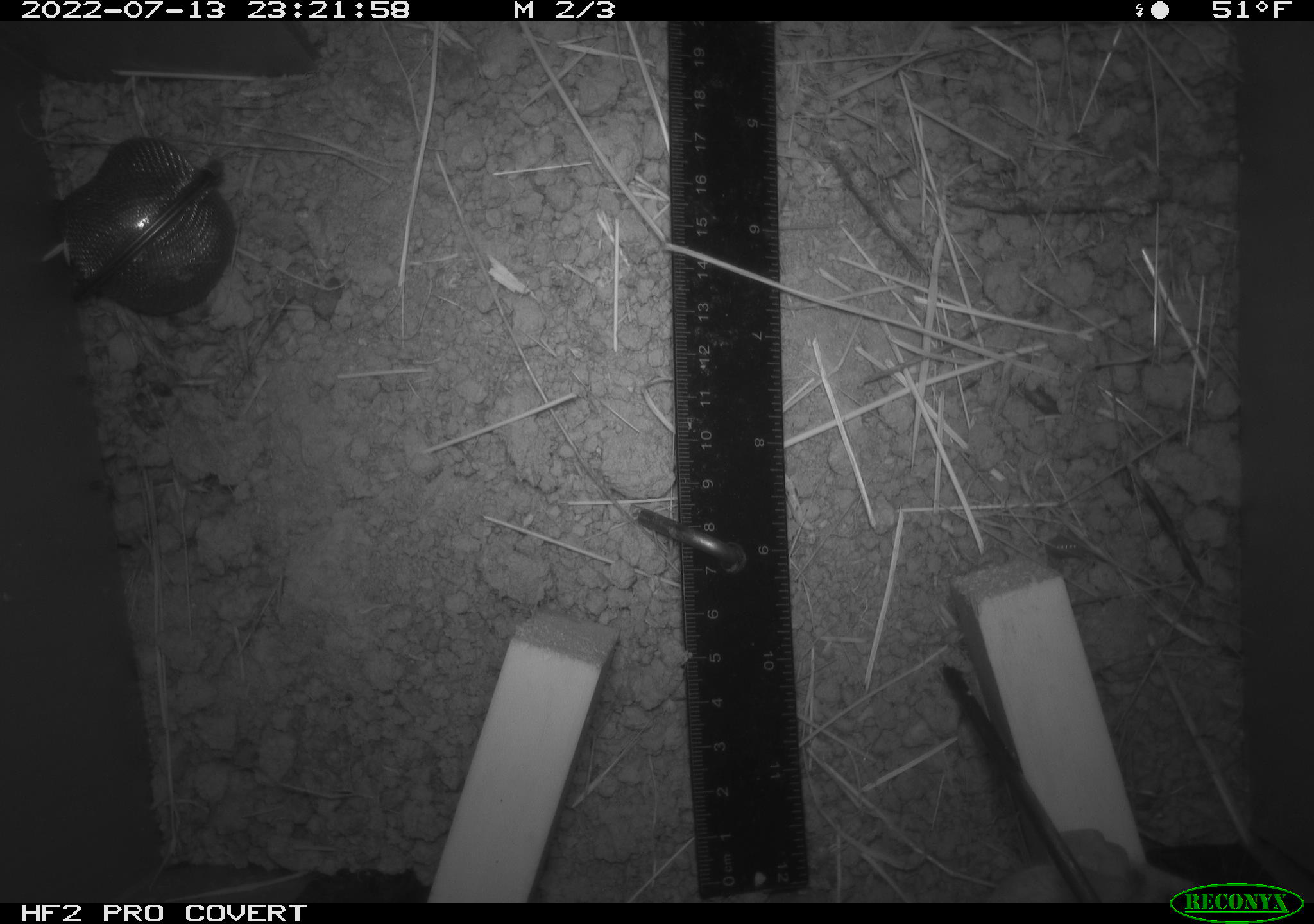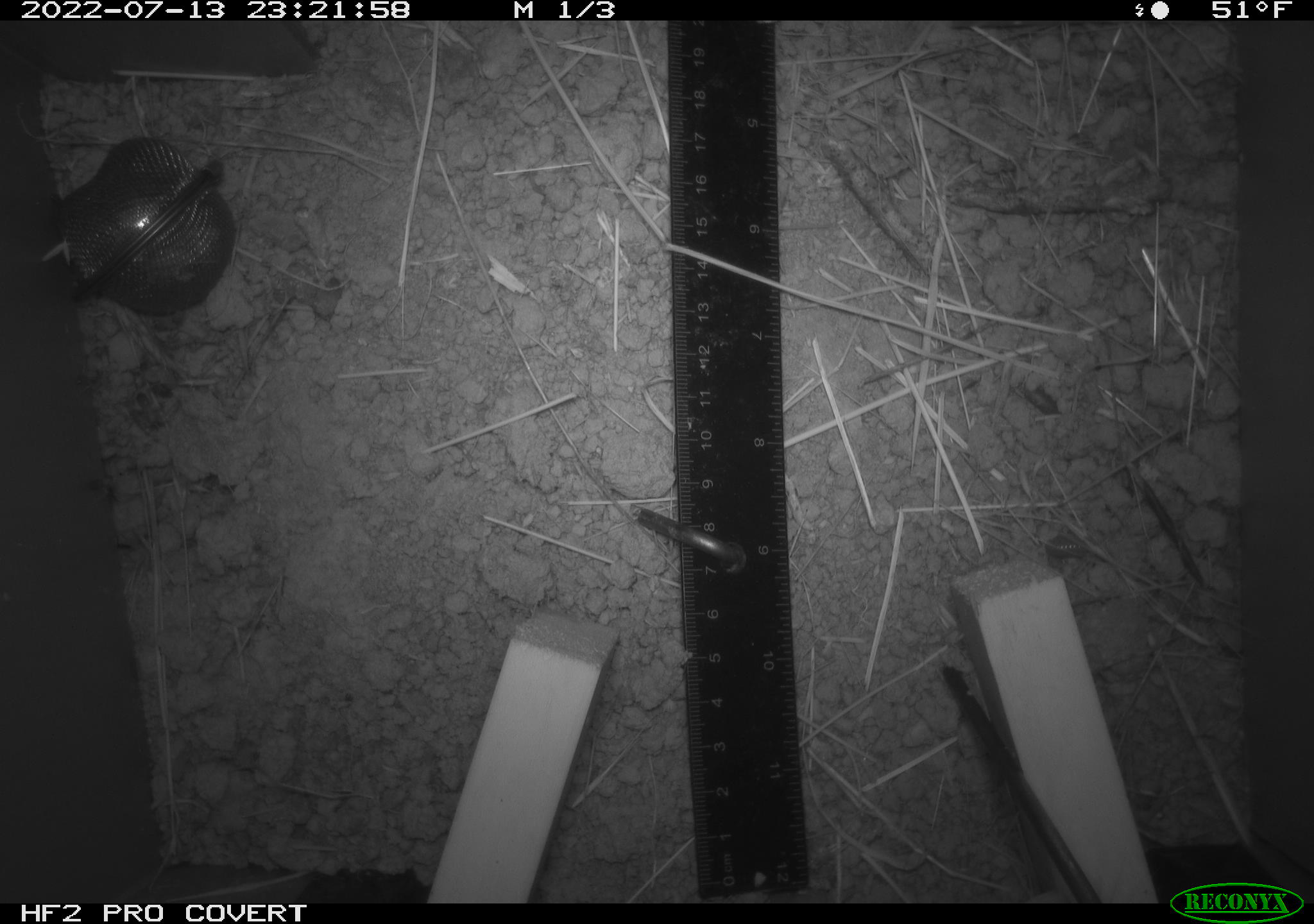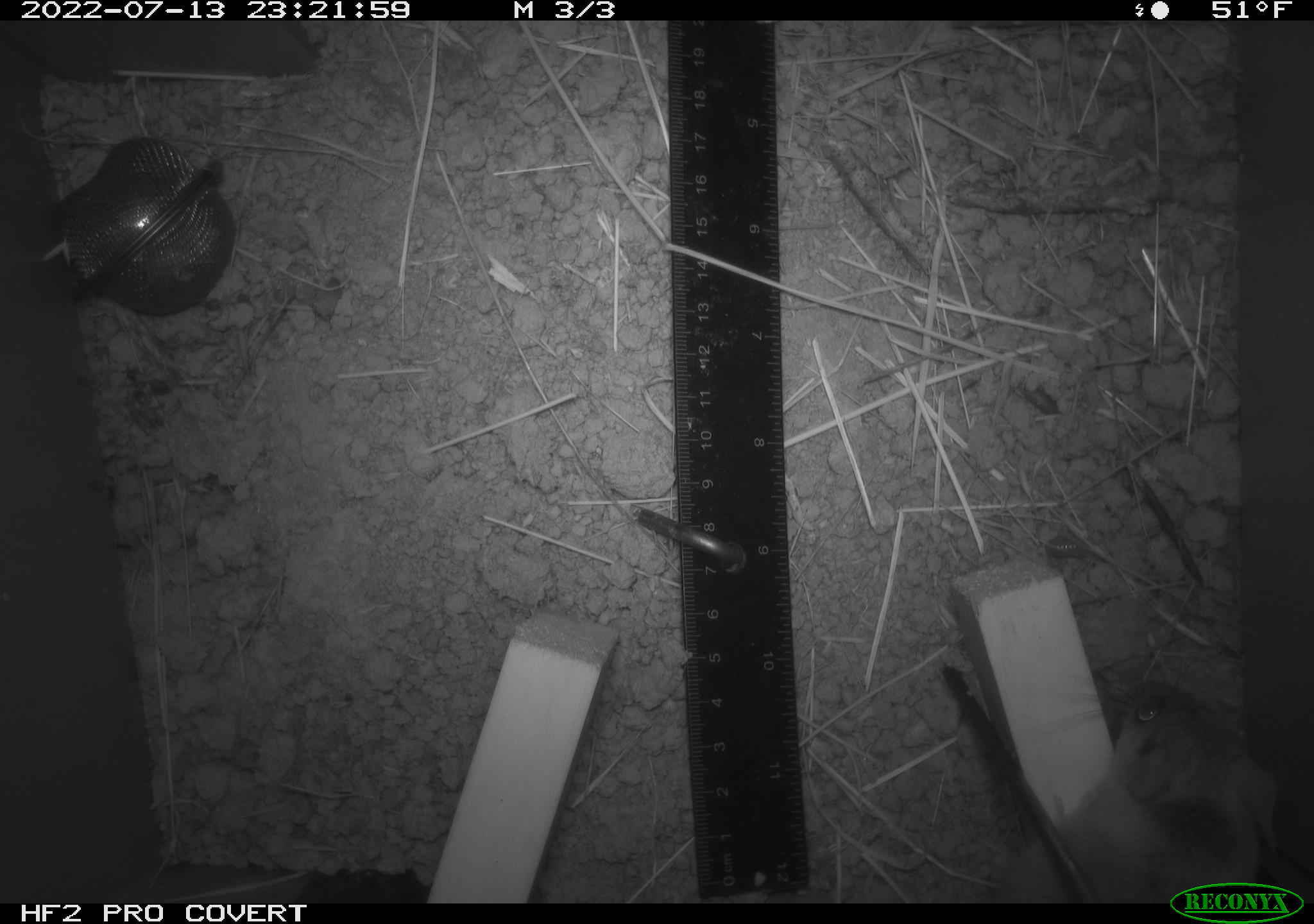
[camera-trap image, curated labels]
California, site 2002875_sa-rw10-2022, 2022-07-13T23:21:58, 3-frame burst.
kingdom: Animalia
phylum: Arthropoda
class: Malacostraca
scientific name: Malacostraca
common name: amphipods, crabs, isopods, krill, lobsters and shrimps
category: malacostracan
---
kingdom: Animalia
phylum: Chordata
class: Mammalia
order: Rodentia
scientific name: Rodentia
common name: mouse species